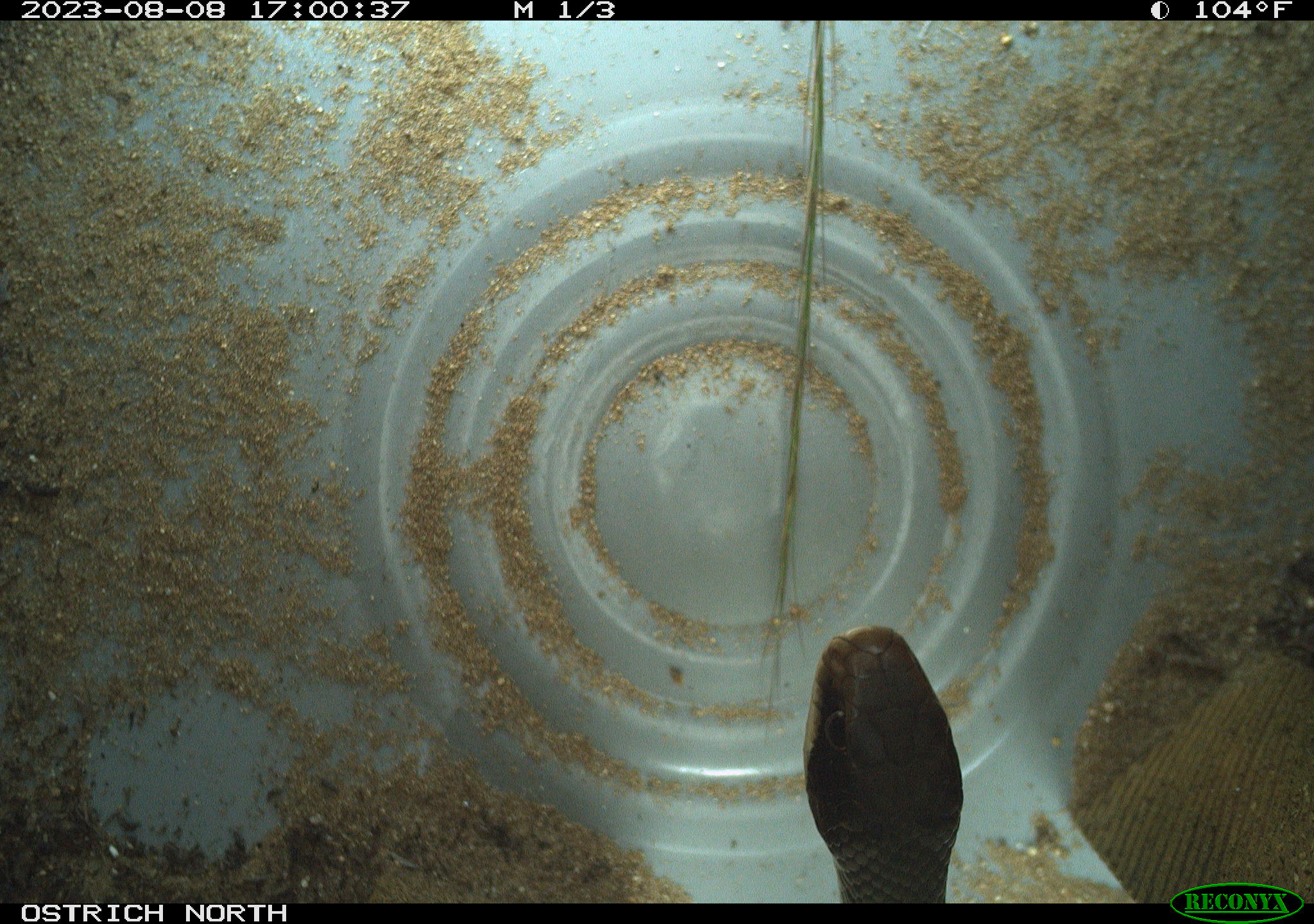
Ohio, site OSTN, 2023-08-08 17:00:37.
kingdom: Animalia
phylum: Chordata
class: Reptilia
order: Squamata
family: Colubridae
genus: Coluber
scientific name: Coluber constrictor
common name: eastern racer snake